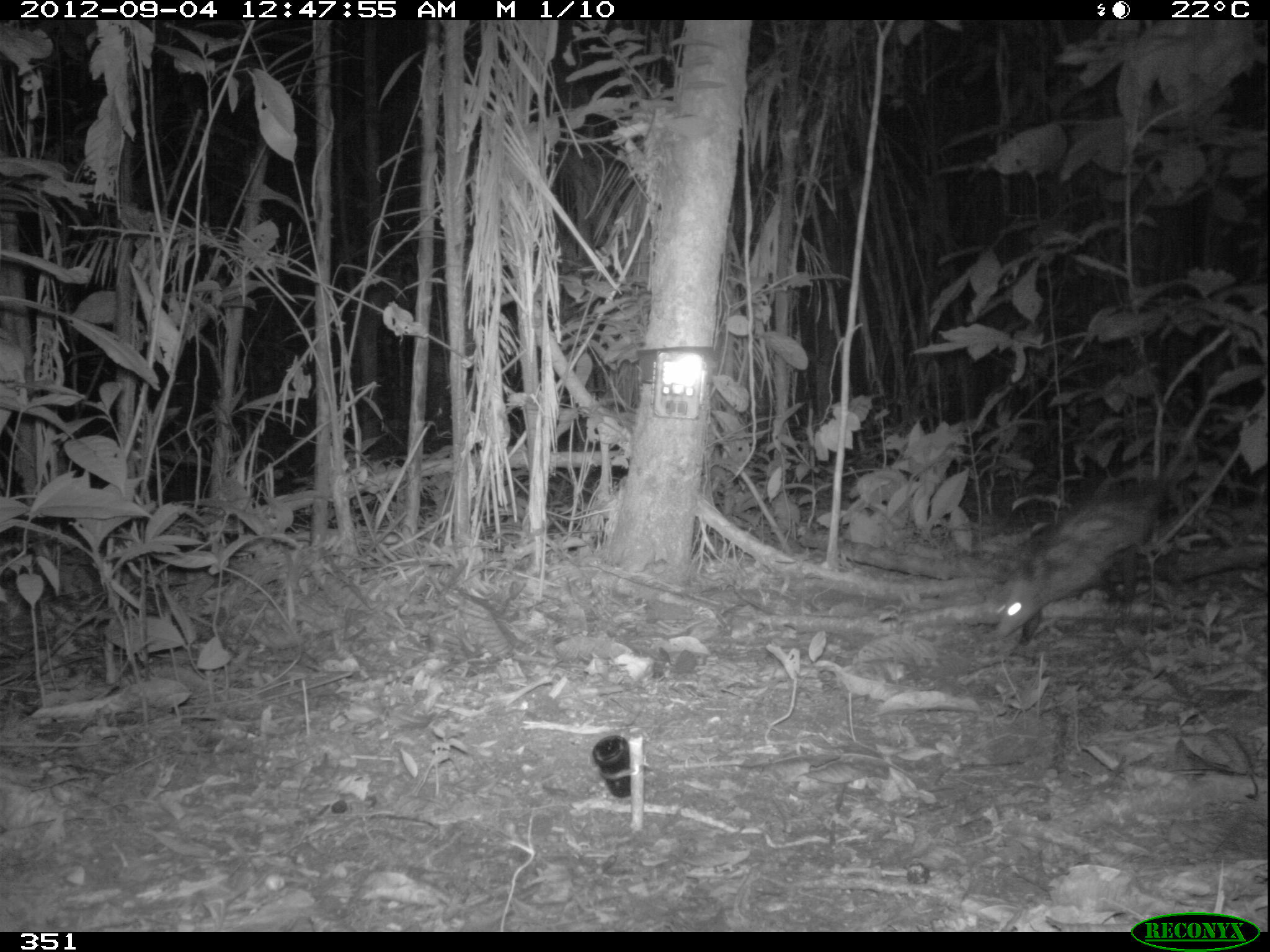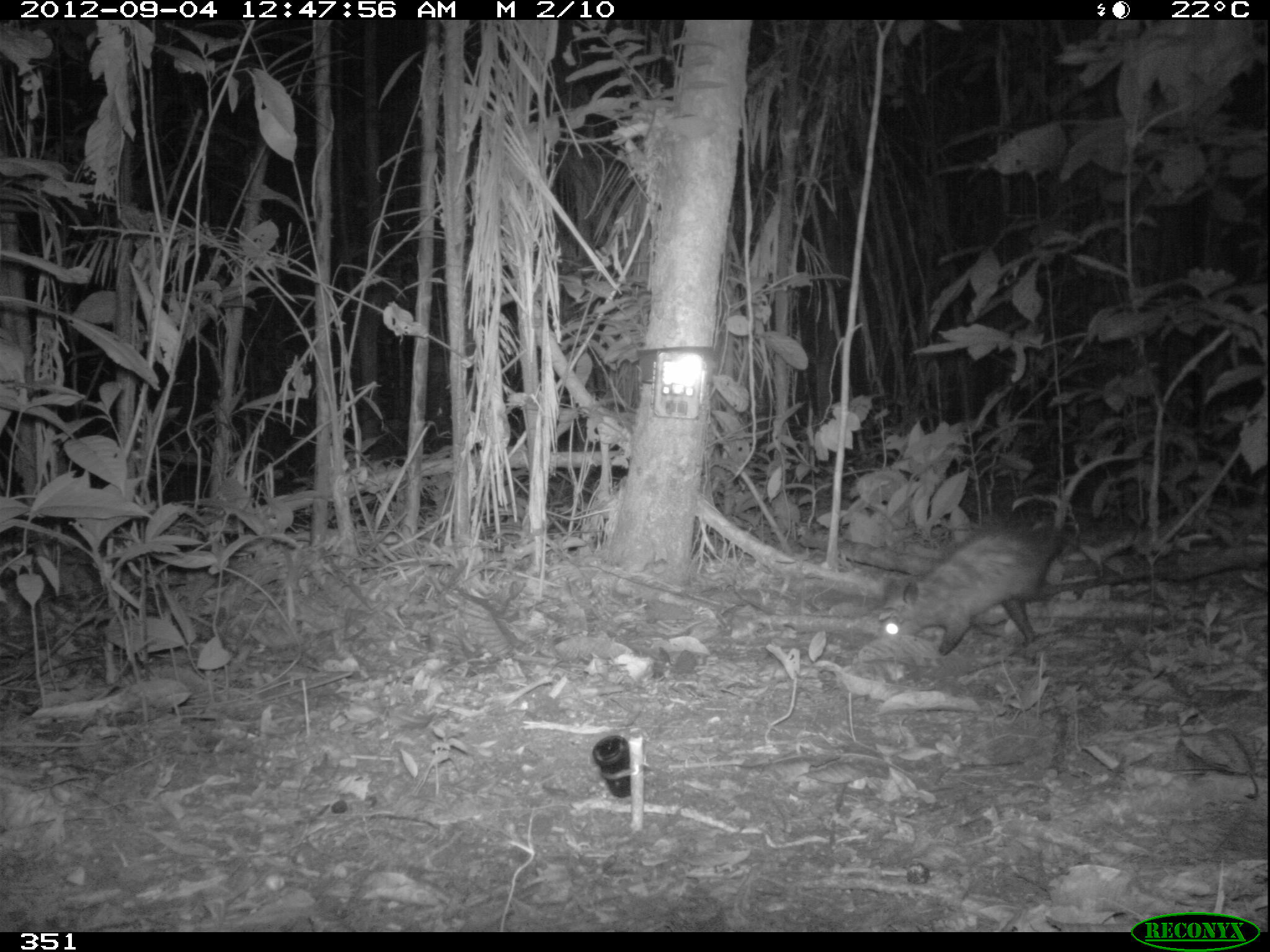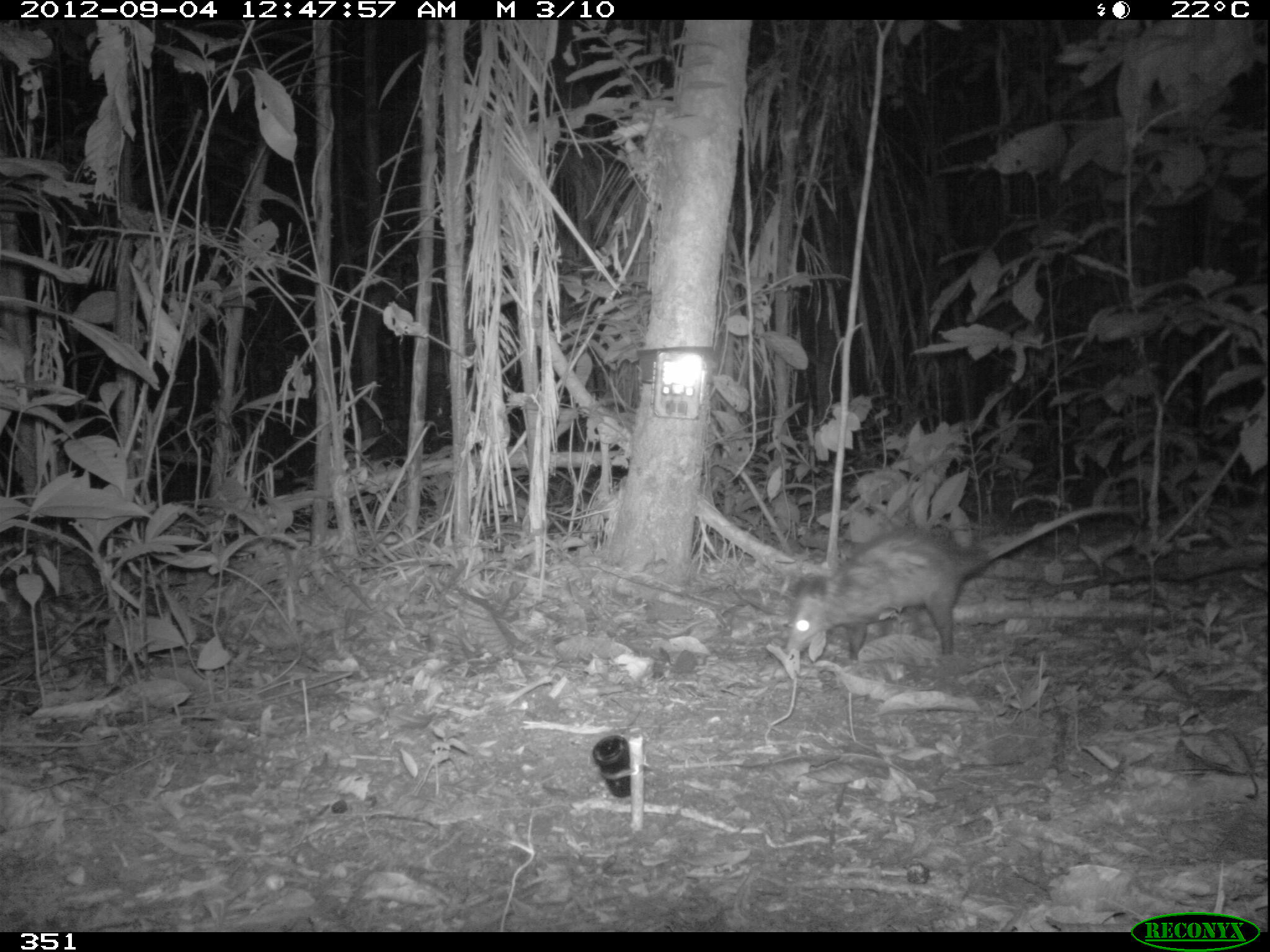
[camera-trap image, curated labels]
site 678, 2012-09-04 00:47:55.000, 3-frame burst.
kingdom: Animalia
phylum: Chordata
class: Mammalia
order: Didelphimorphia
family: Didelphidae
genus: Didelphis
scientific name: Didelphis marsupialis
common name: southern opossum